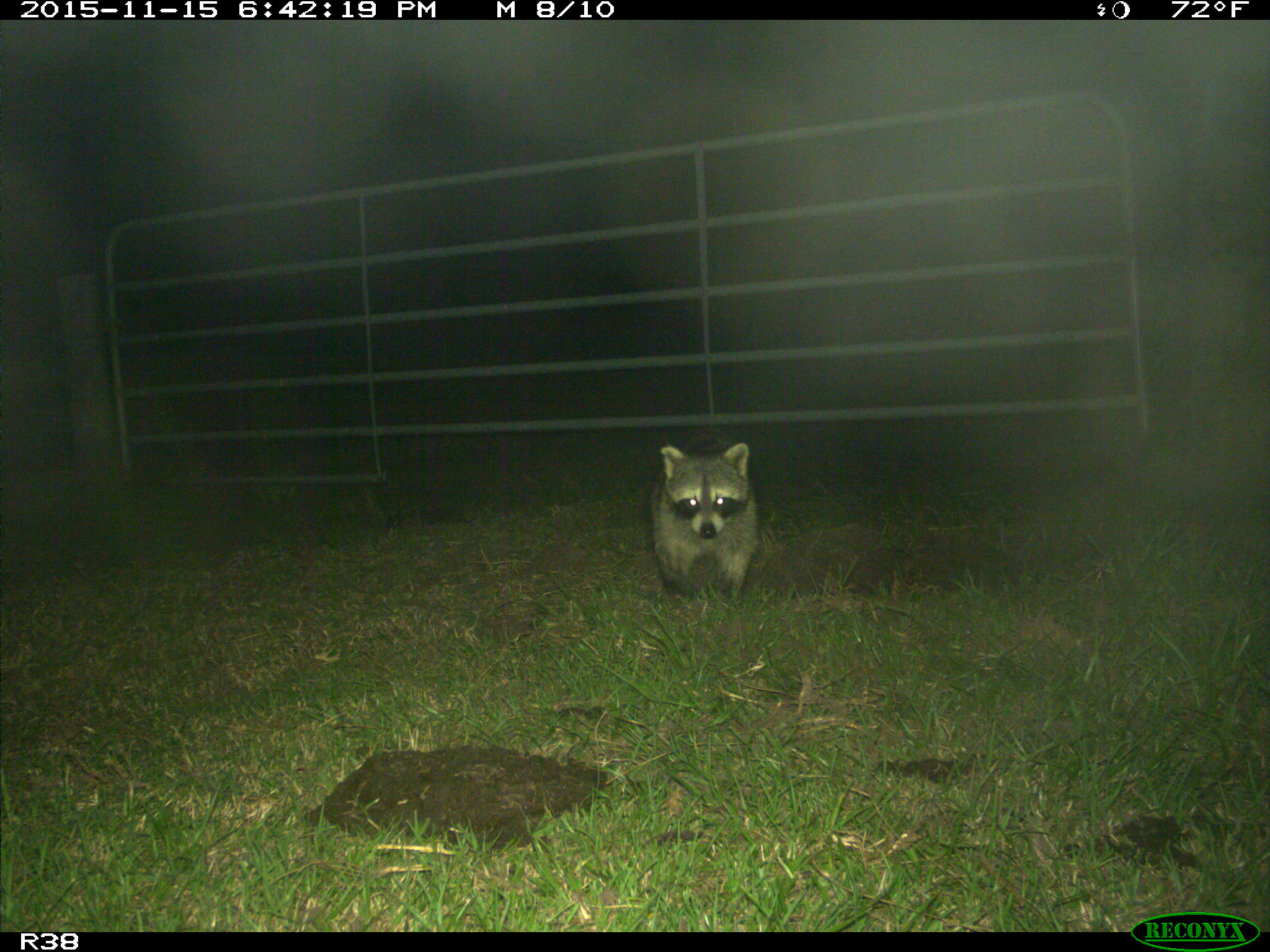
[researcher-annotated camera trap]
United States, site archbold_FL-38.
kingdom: Animalia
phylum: Chordata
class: Mammalia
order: Carnivora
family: Procyonidae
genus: Procyon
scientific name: Procyon lotor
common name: common raccoon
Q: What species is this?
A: Procyon lotor (common raccoon).